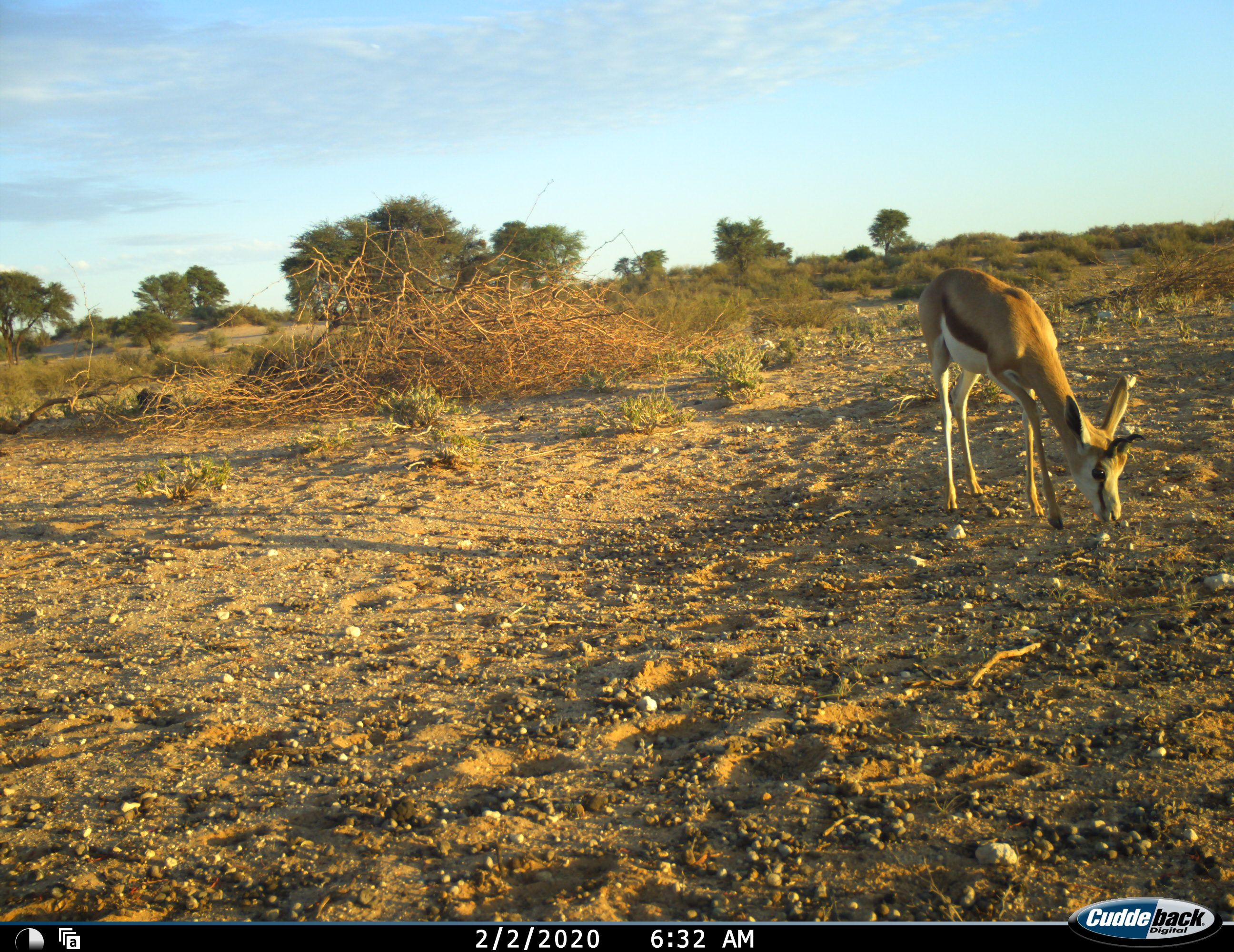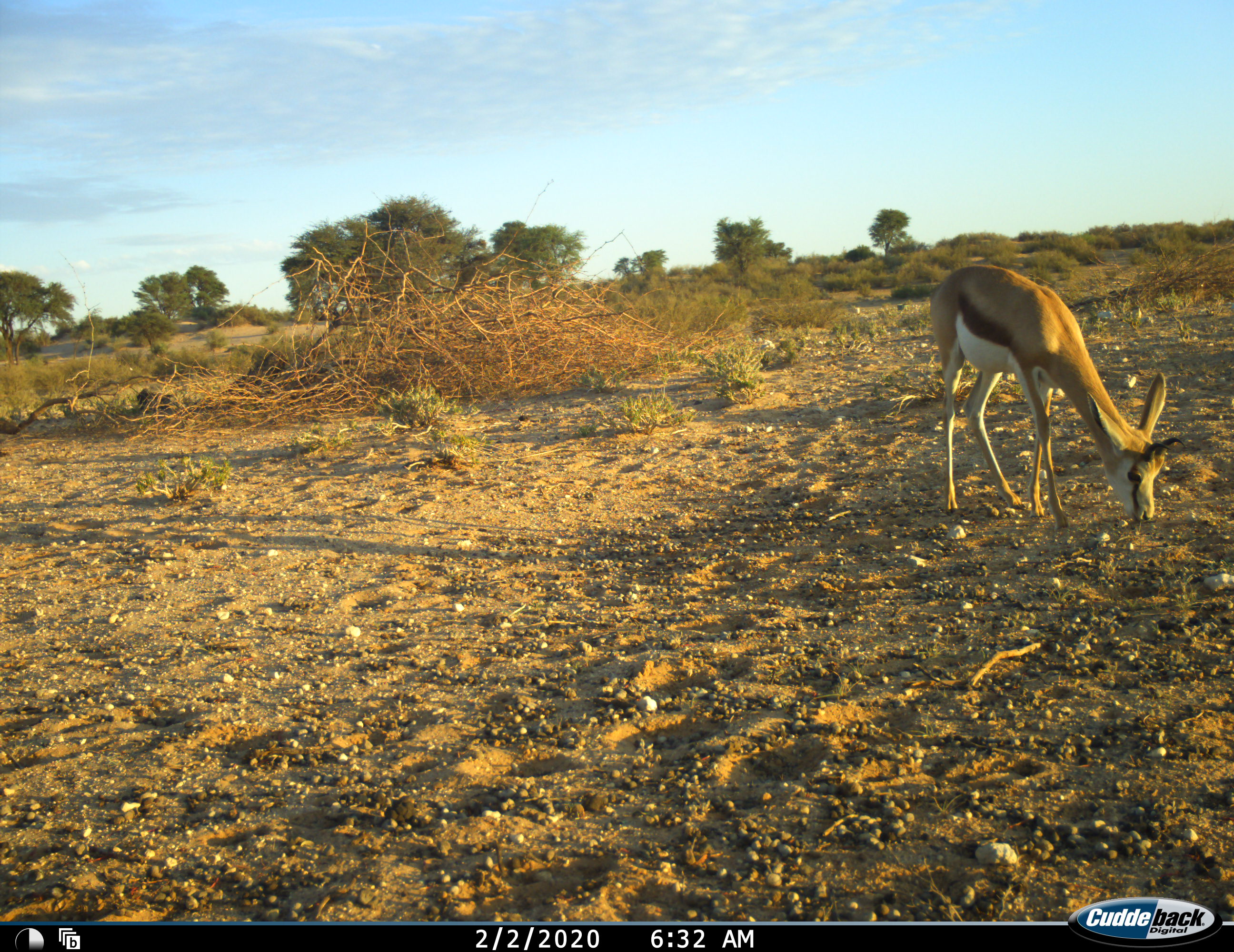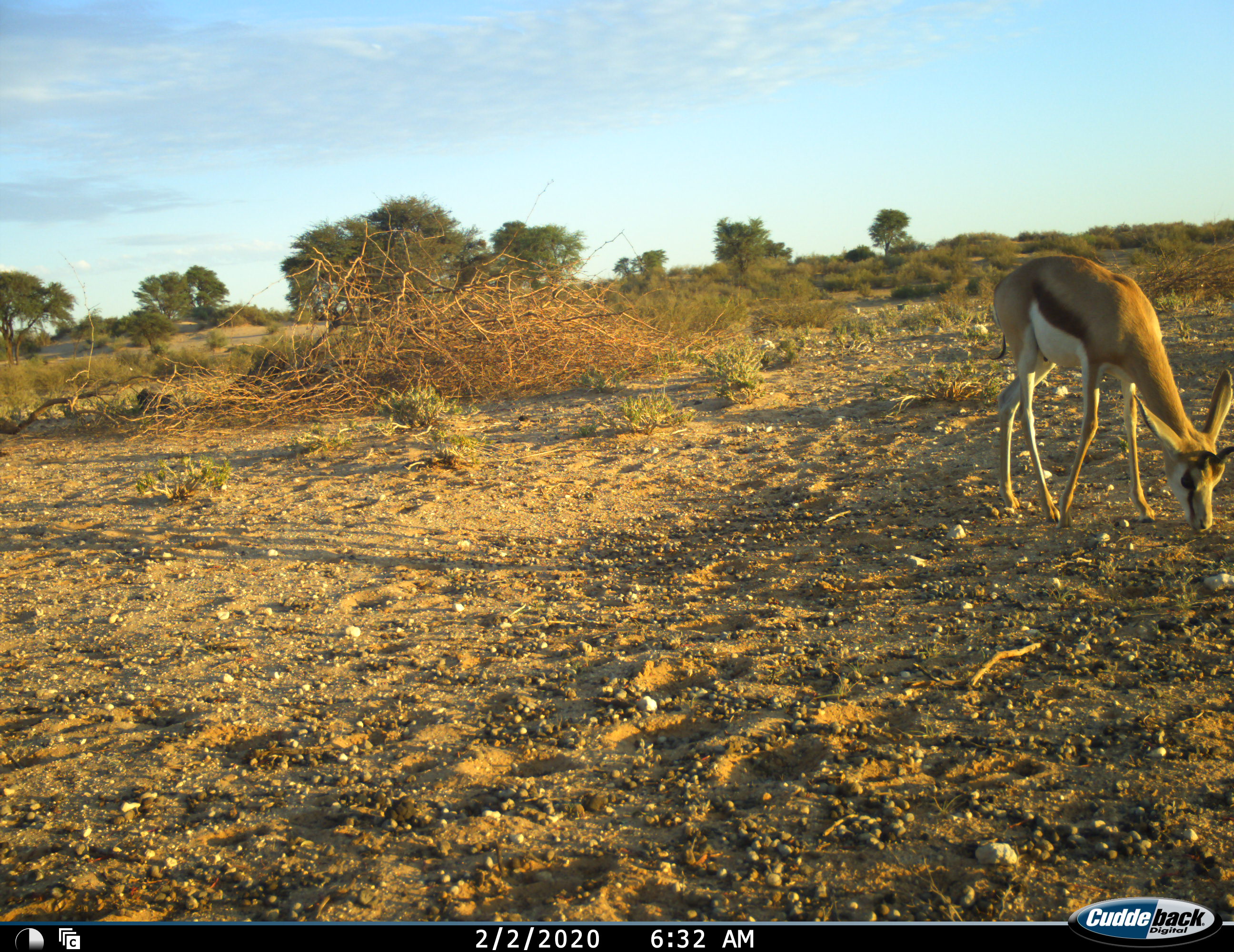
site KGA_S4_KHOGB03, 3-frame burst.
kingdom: Animalia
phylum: Chordata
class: Mammalia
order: Artiodactyla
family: Bovidae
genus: Antidorcas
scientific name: Antidorcas marsupialis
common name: springbok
Springbok (Antidorcas marsupialis), count 1. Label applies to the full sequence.